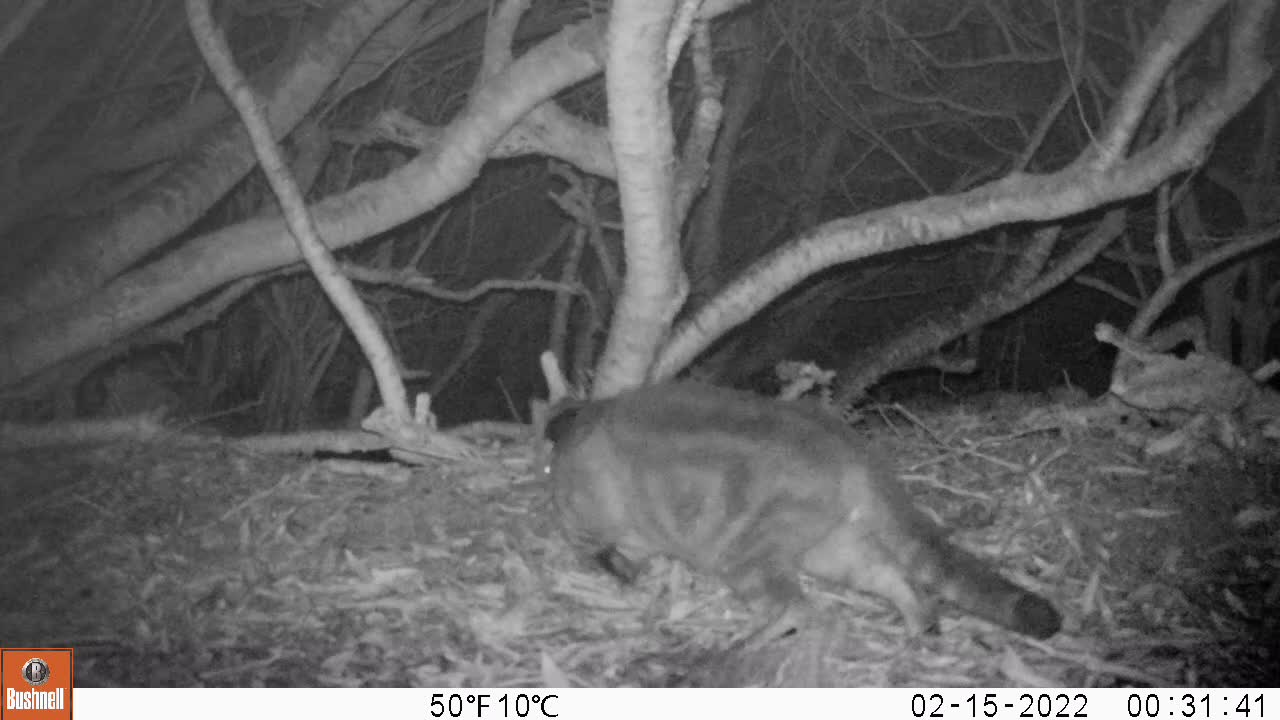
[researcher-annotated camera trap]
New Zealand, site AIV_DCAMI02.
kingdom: Animalia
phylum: Chordata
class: Mammalia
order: Carnivora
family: Felidae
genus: Felis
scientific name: Felis catus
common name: domestic cat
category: cat